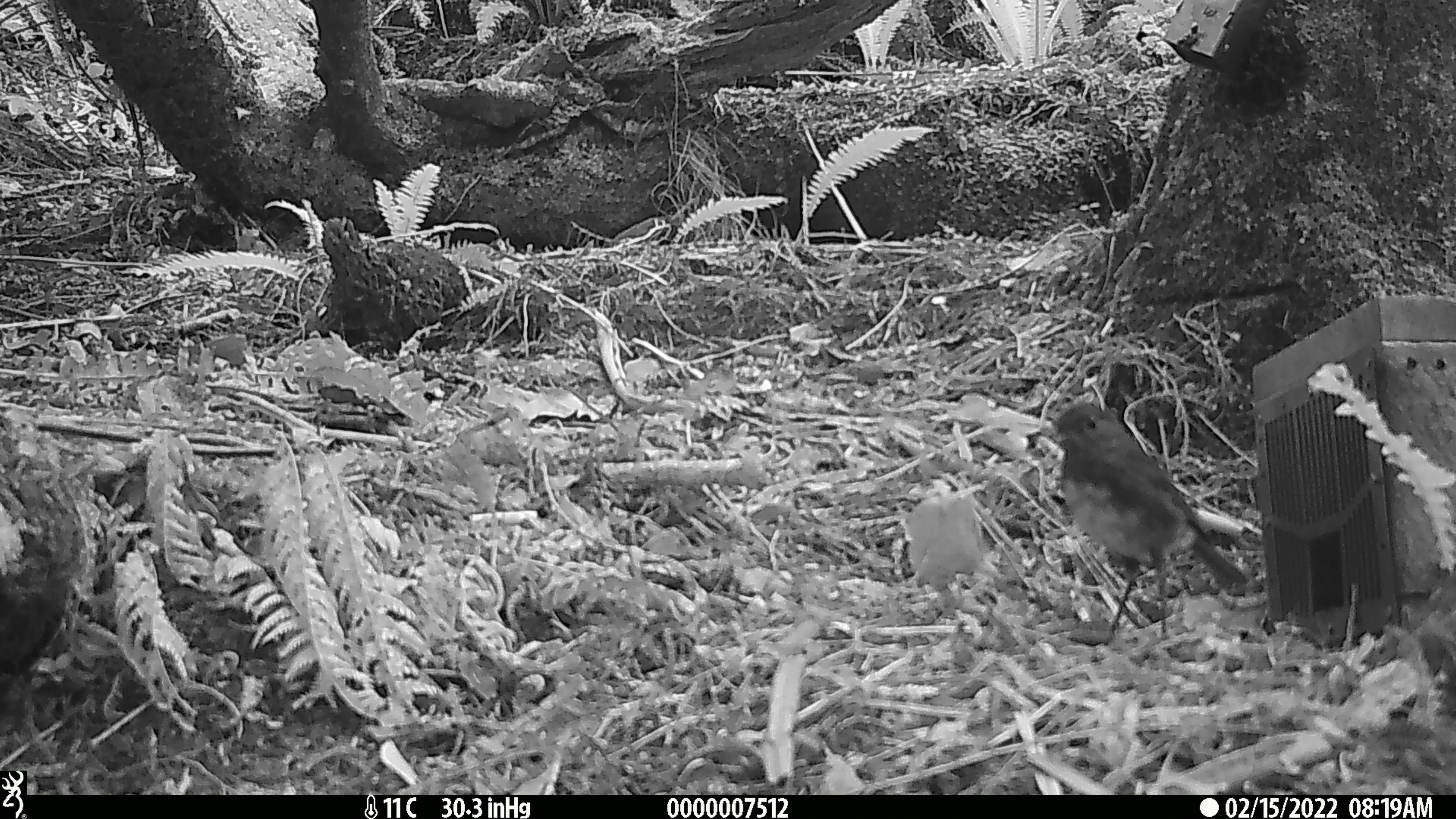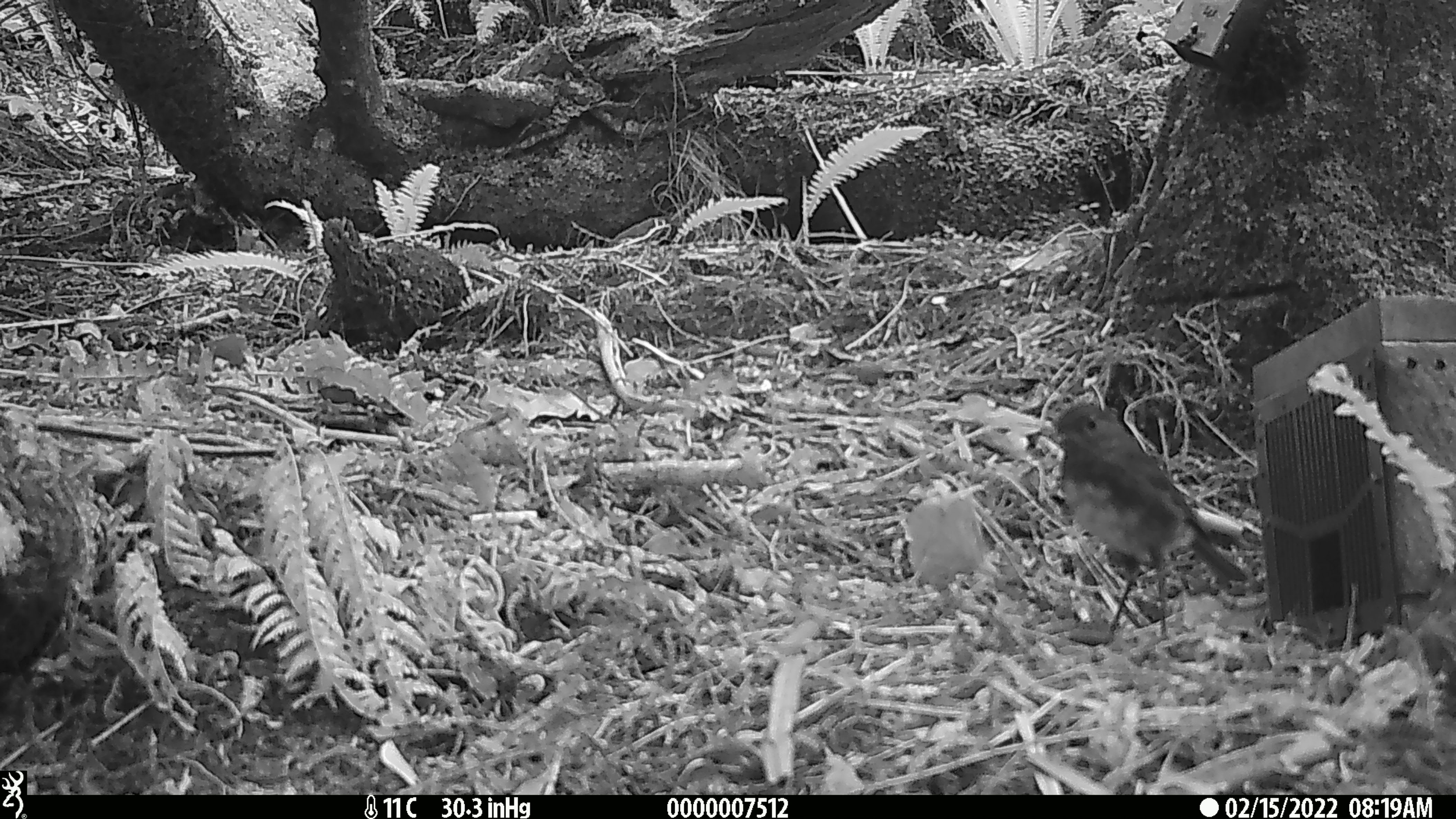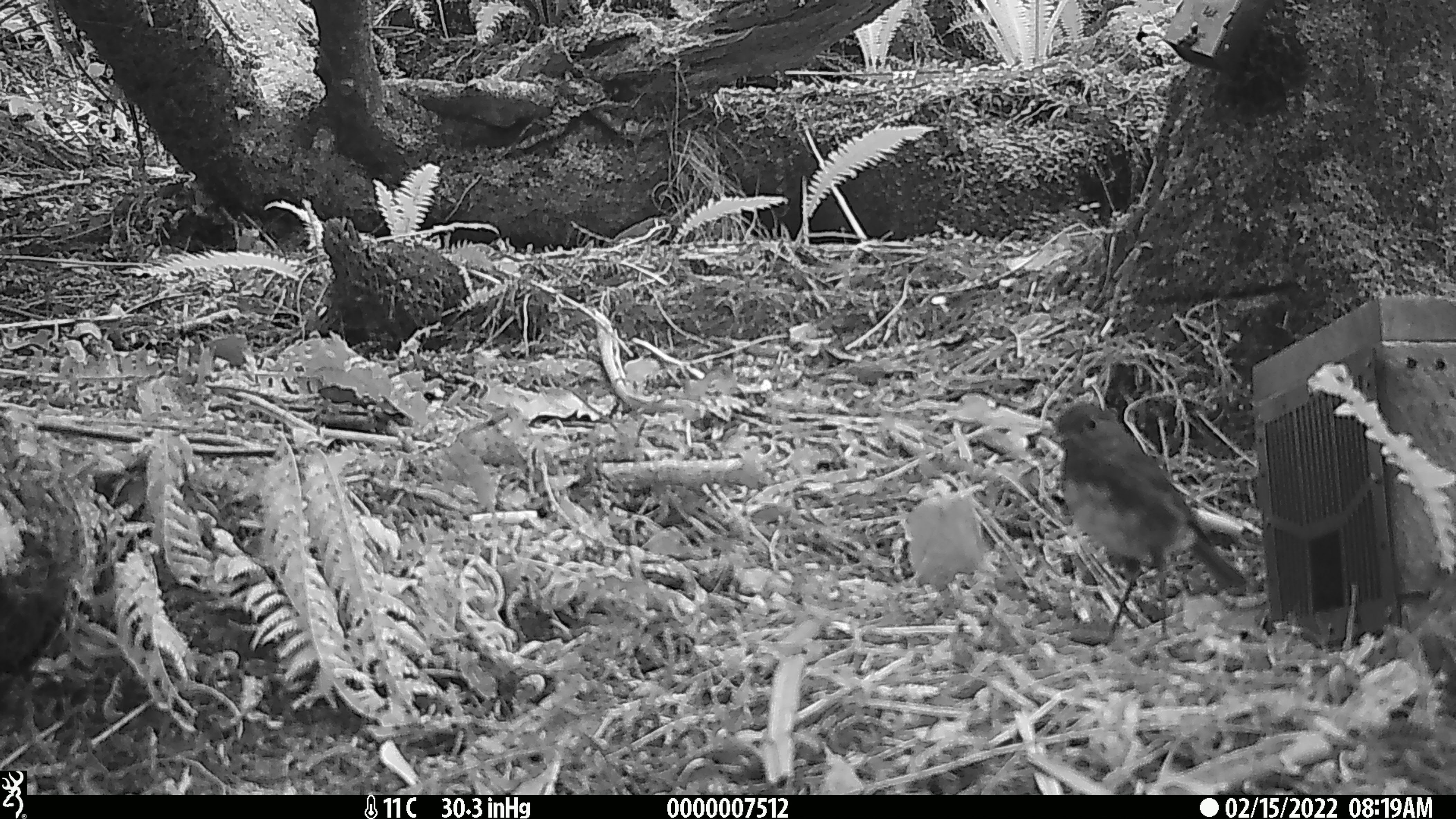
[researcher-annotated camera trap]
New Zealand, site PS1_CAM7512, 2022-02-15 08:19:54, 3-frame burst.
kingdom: Animalia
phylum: Chordata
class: Aves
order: Passeriformes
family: Petroicidae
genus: Petroica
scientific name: Petroica australis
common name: new zealand robin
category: robin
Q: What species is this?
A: Robin (new zealand robin) (Petroica australis).